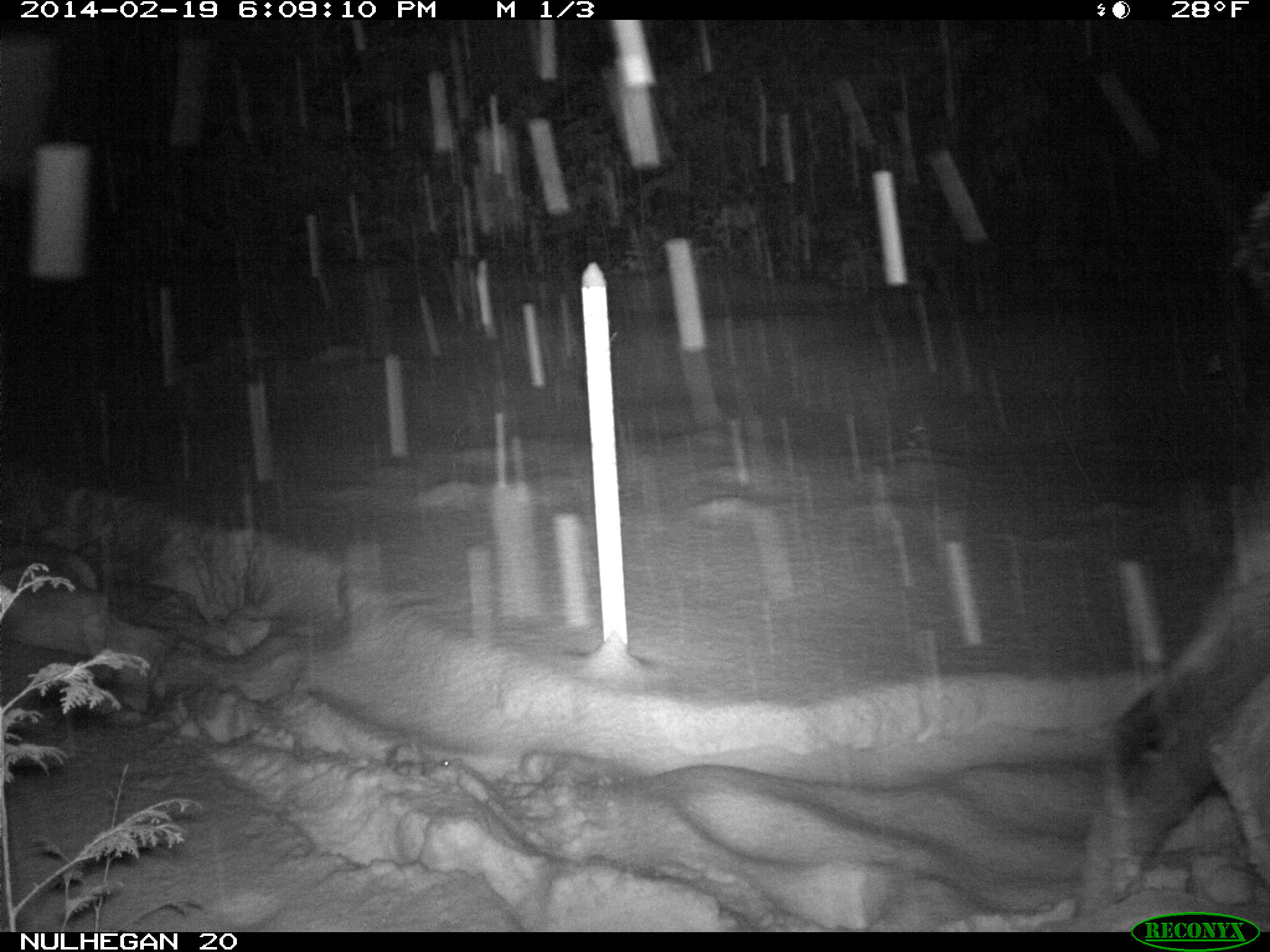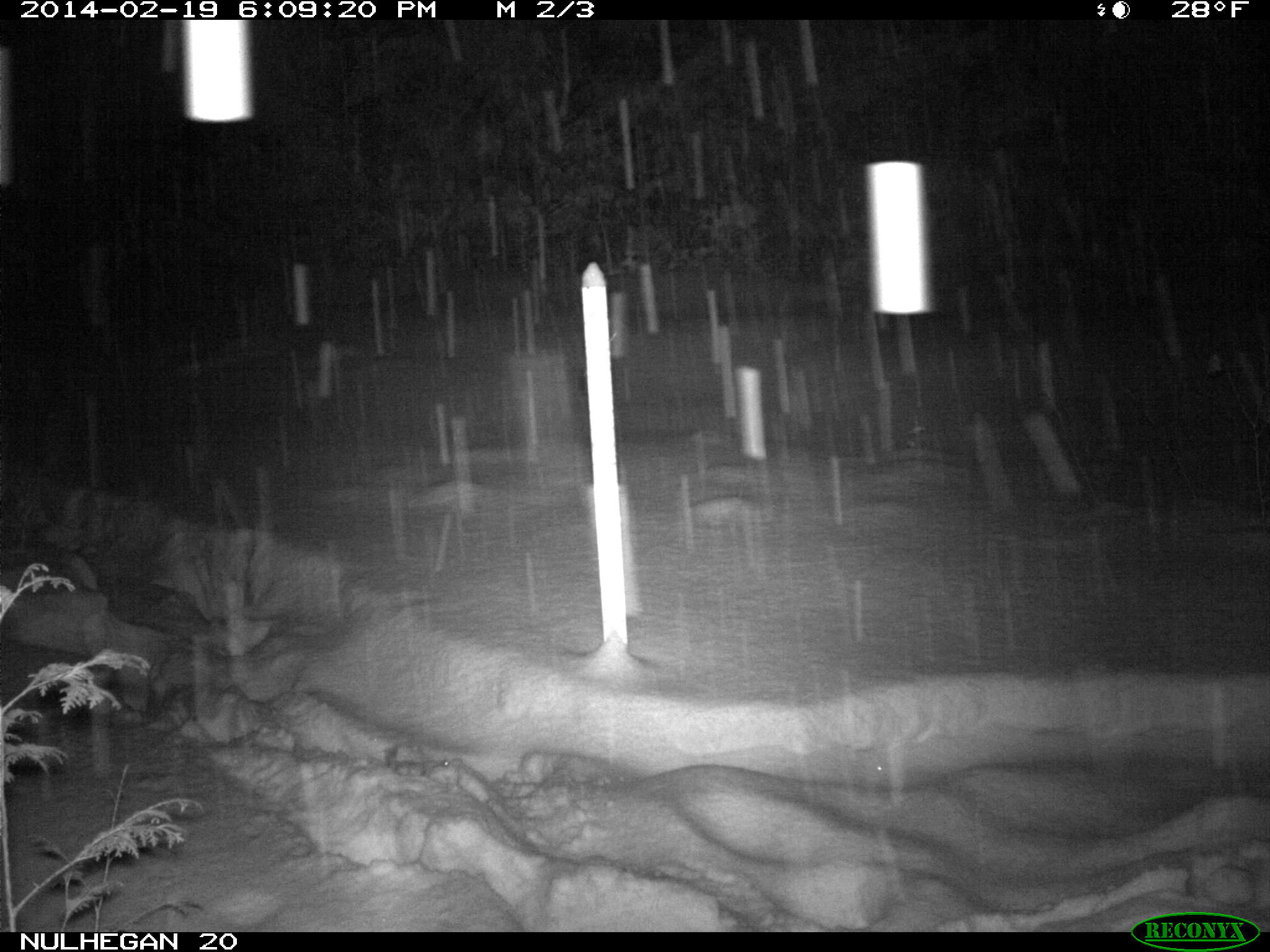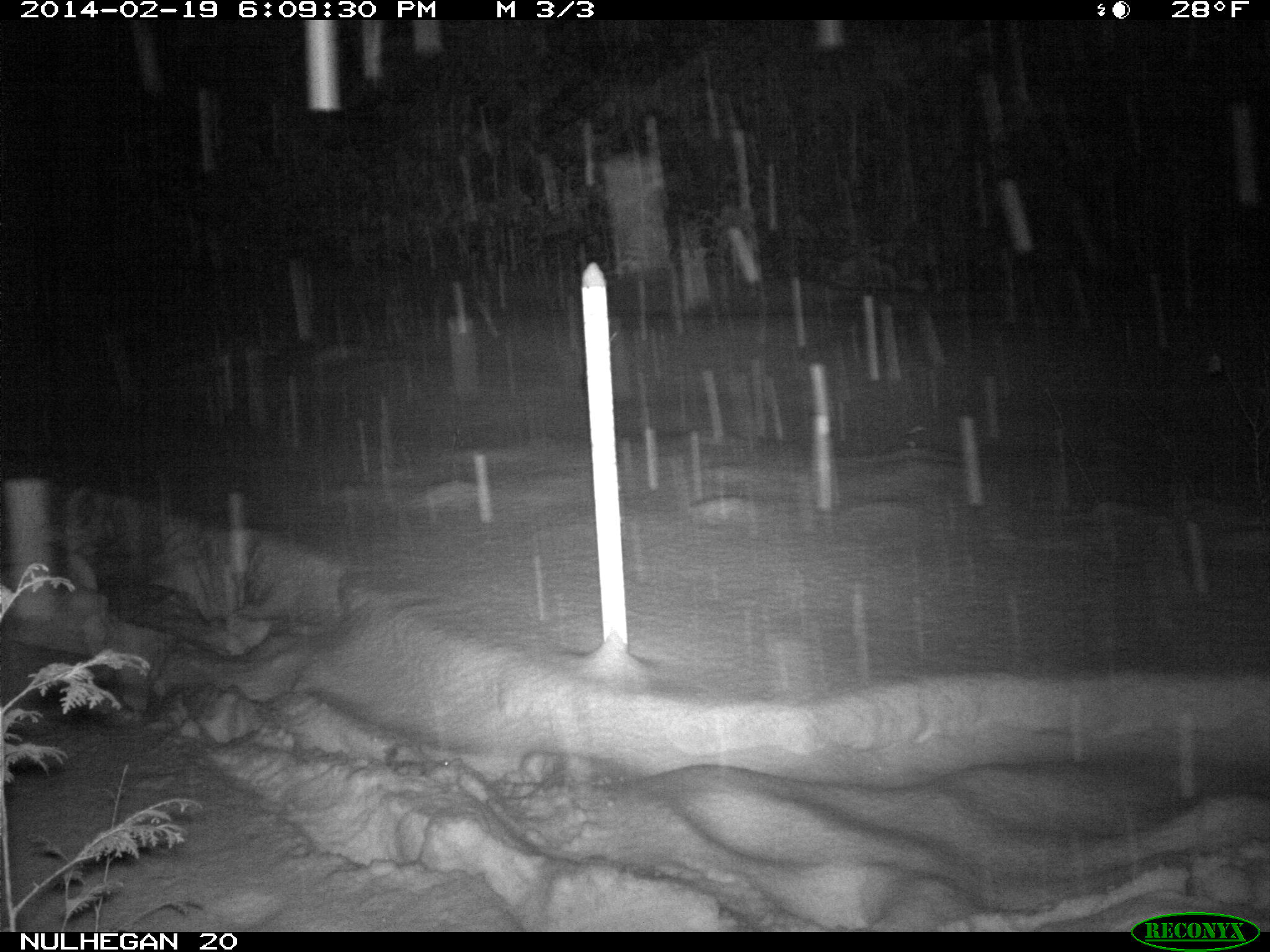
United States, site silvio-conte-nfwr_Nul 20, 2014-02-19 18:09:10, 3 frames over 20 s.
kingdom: Animalia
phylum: Chordata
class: Mammalia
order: Artiodactyla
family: Cervidae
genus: Alces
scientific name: Alces alces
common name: moose